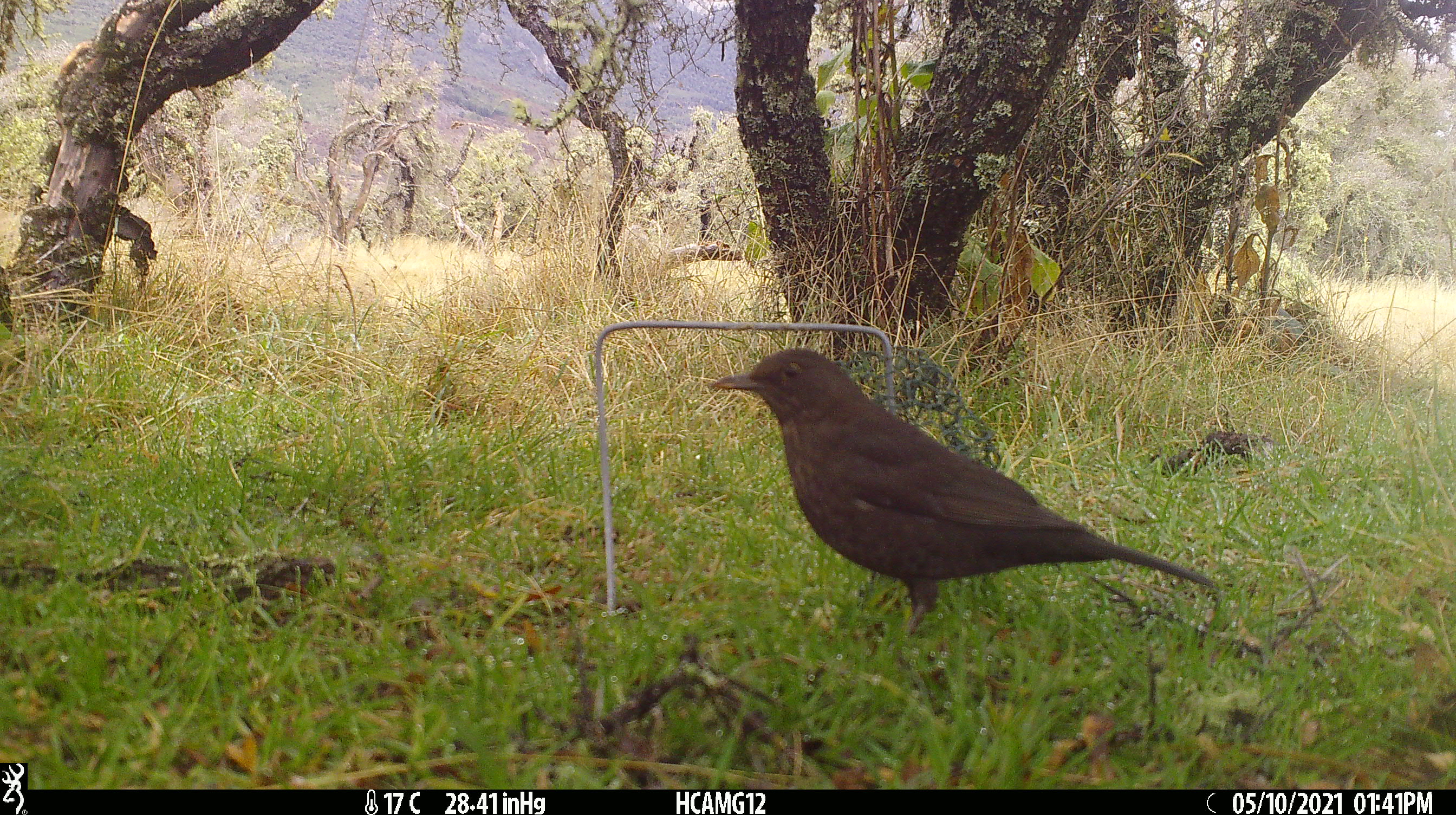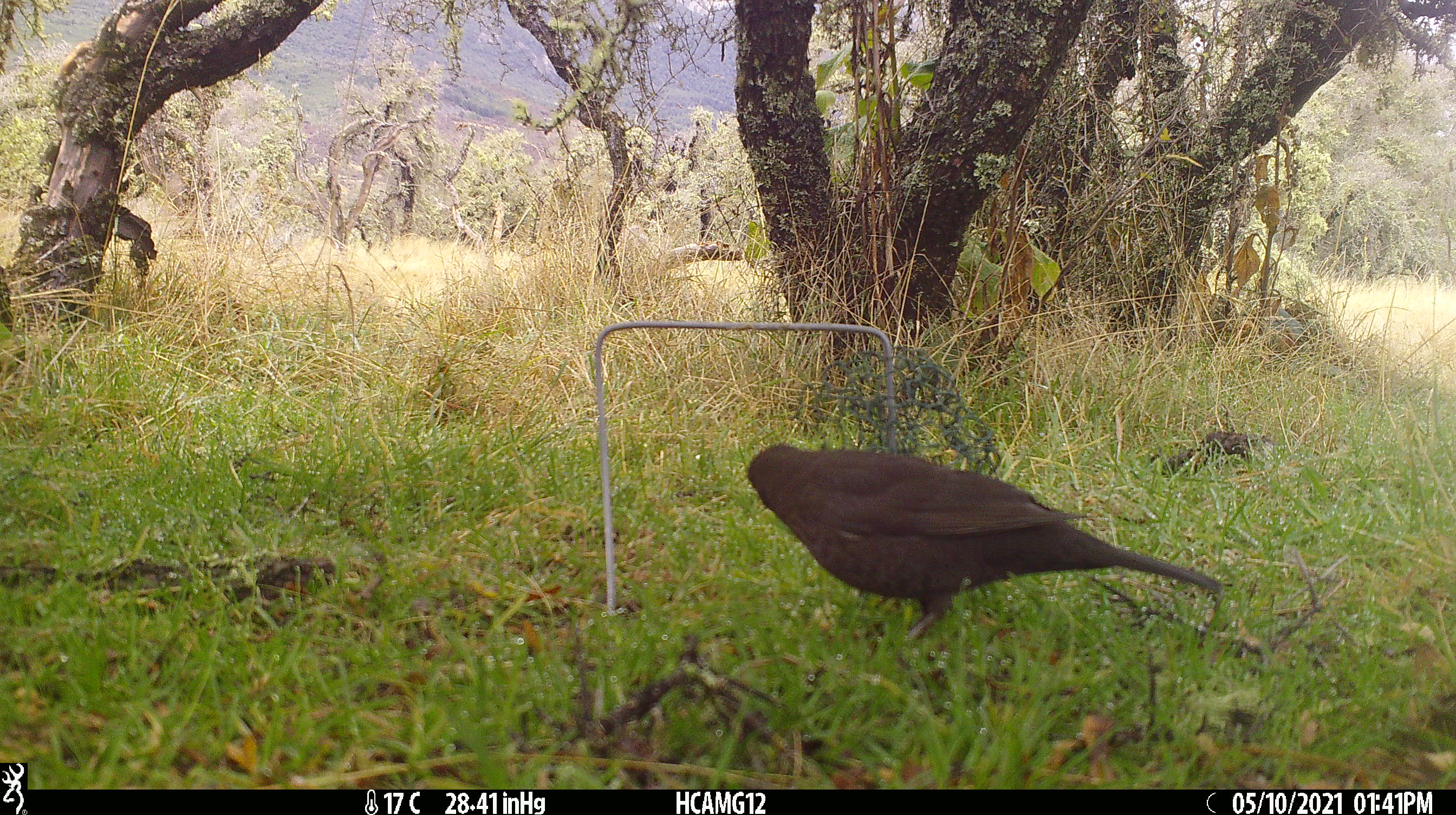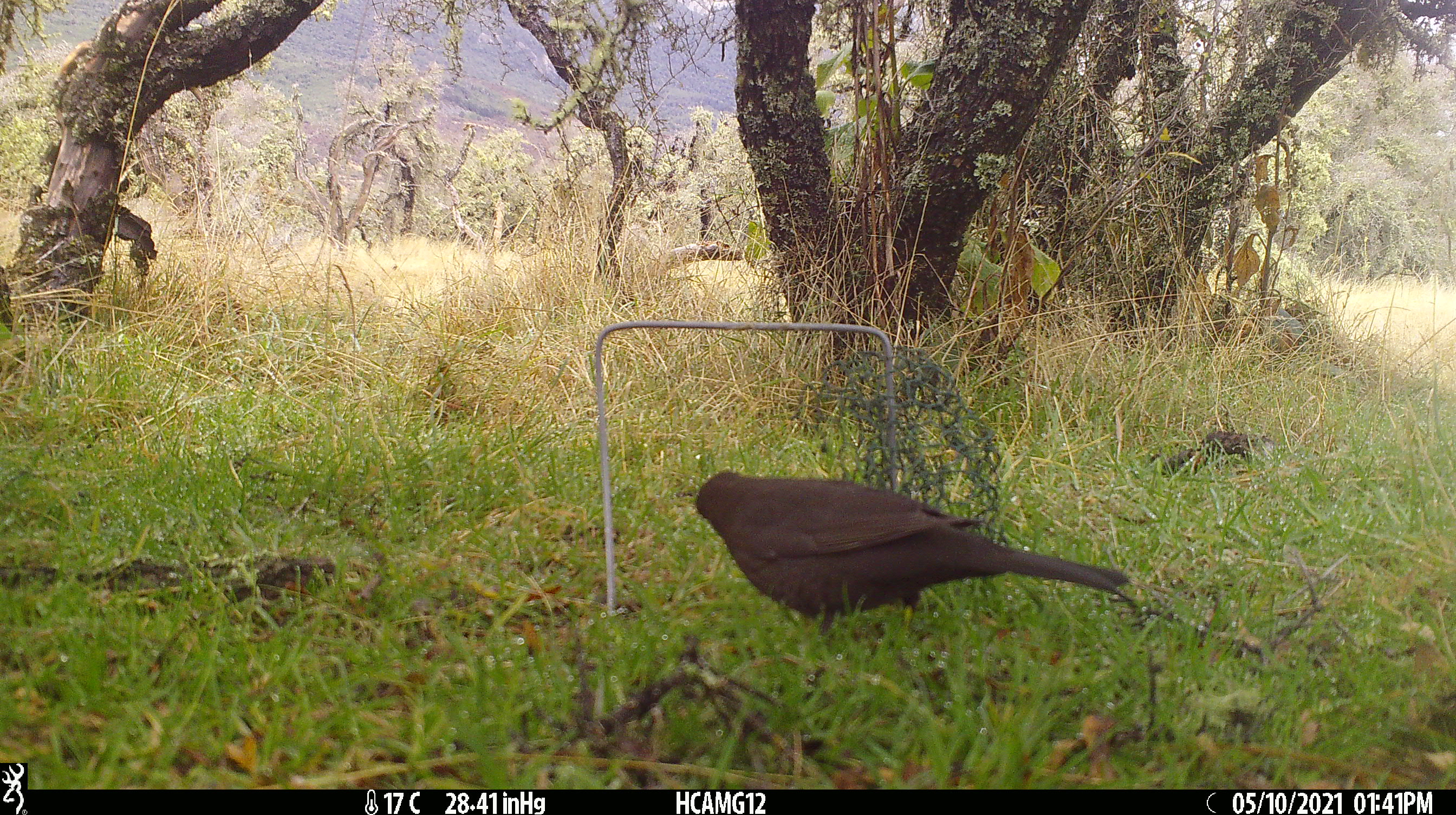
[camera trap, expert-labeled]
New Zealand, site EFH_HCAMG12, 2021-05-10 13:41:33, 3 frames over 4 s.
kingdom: Animalia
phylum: Chordata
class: Aves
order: Passeriformes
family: Turdidae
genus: Turdus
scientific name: Turdus merula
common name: eurasian blackbird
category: blackbird